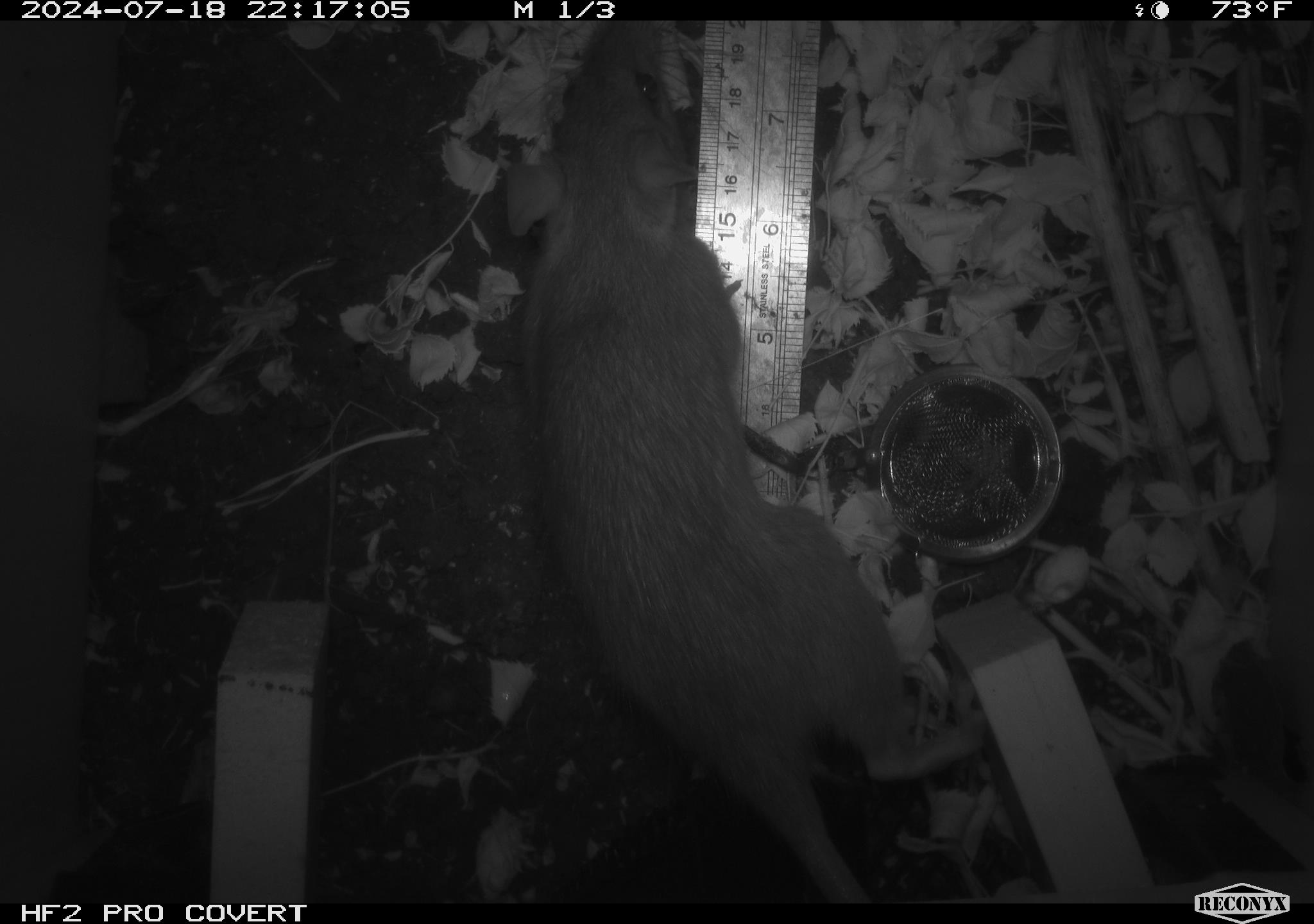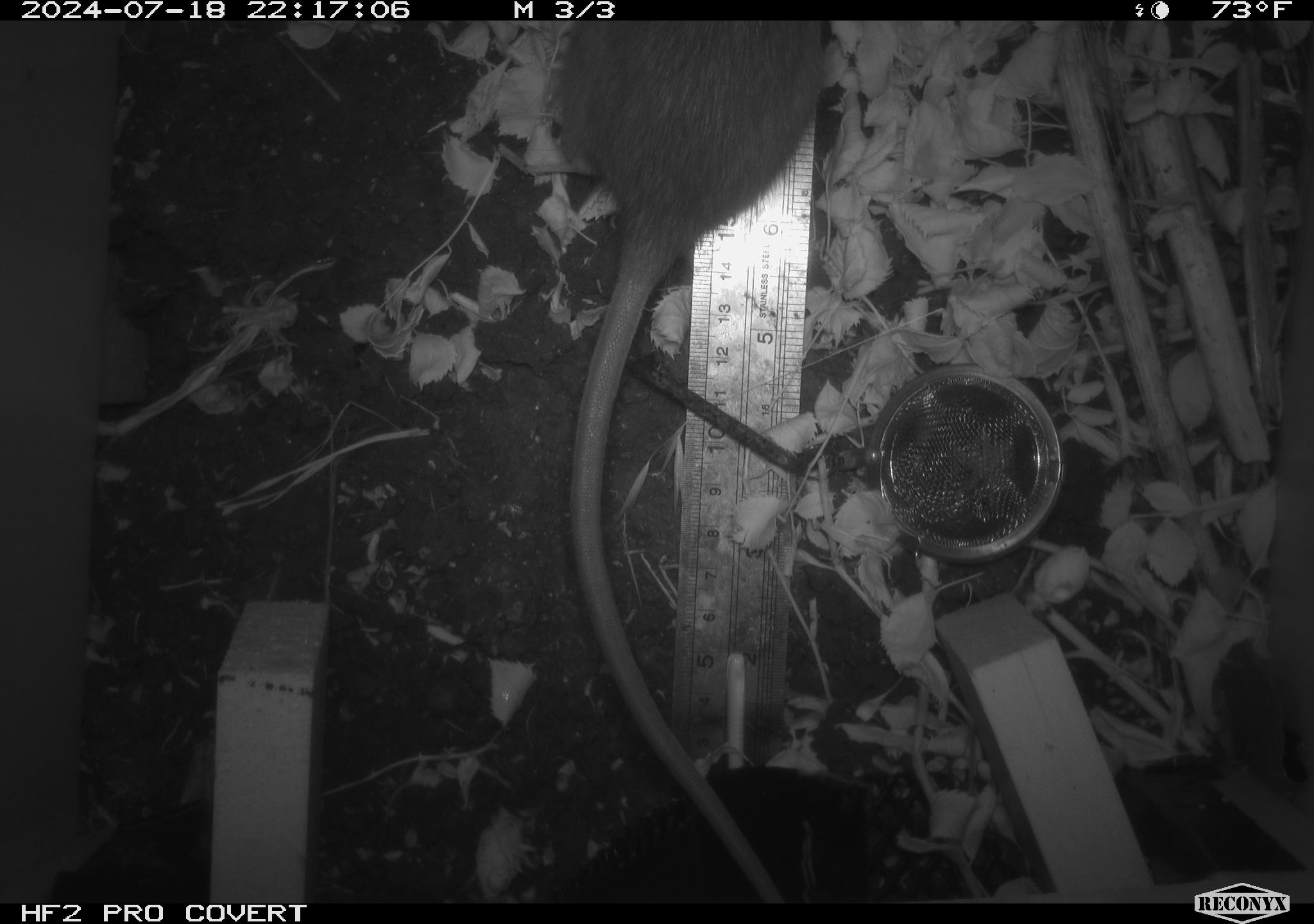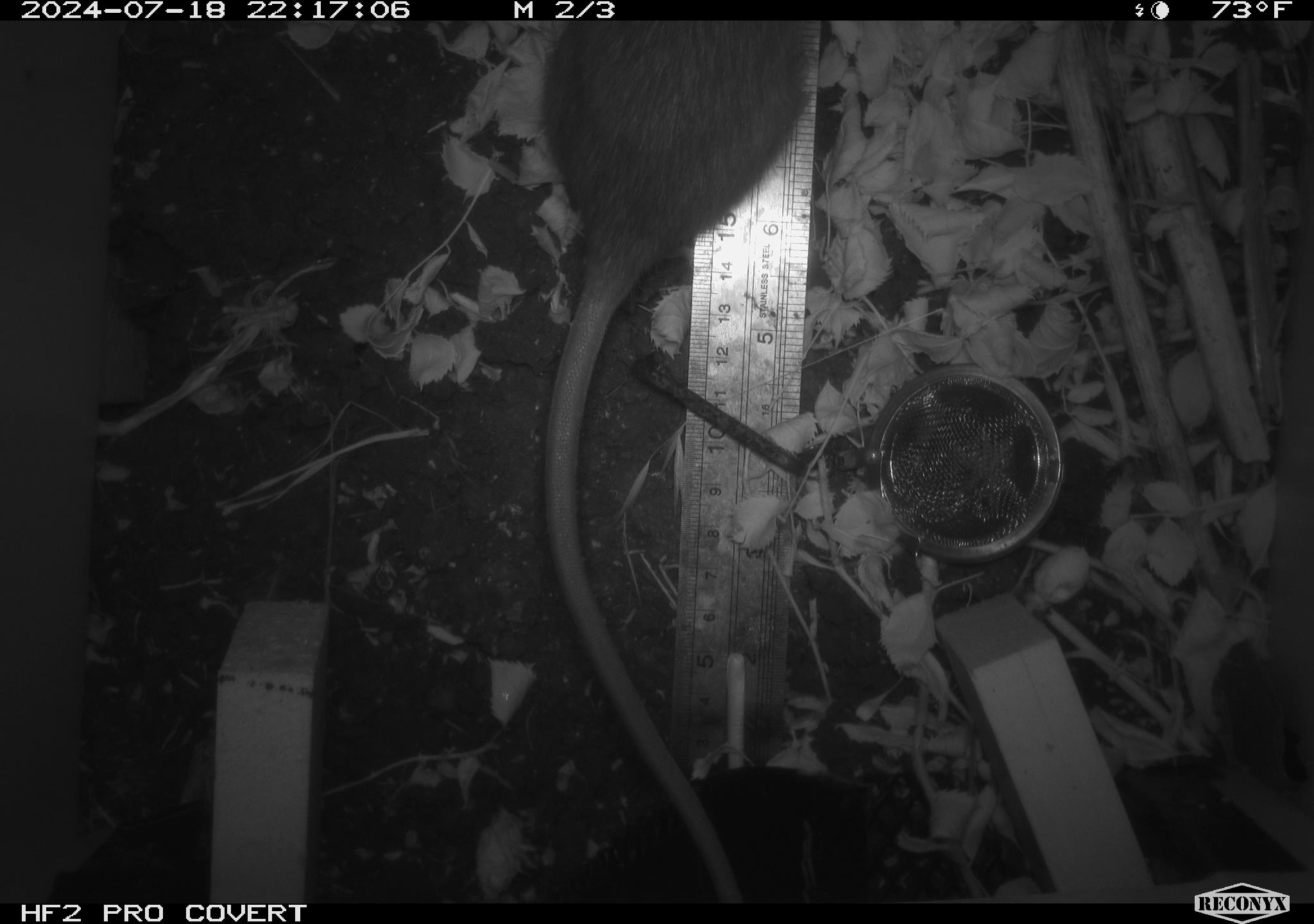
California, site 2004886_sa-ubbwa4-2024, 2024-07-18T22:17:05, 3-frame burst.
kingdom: Animalia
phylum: Chordata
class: Mammalia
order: Rodentia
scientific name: Rodentia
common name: woodrat or rat or mouse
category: woodrat or rat or mouse species